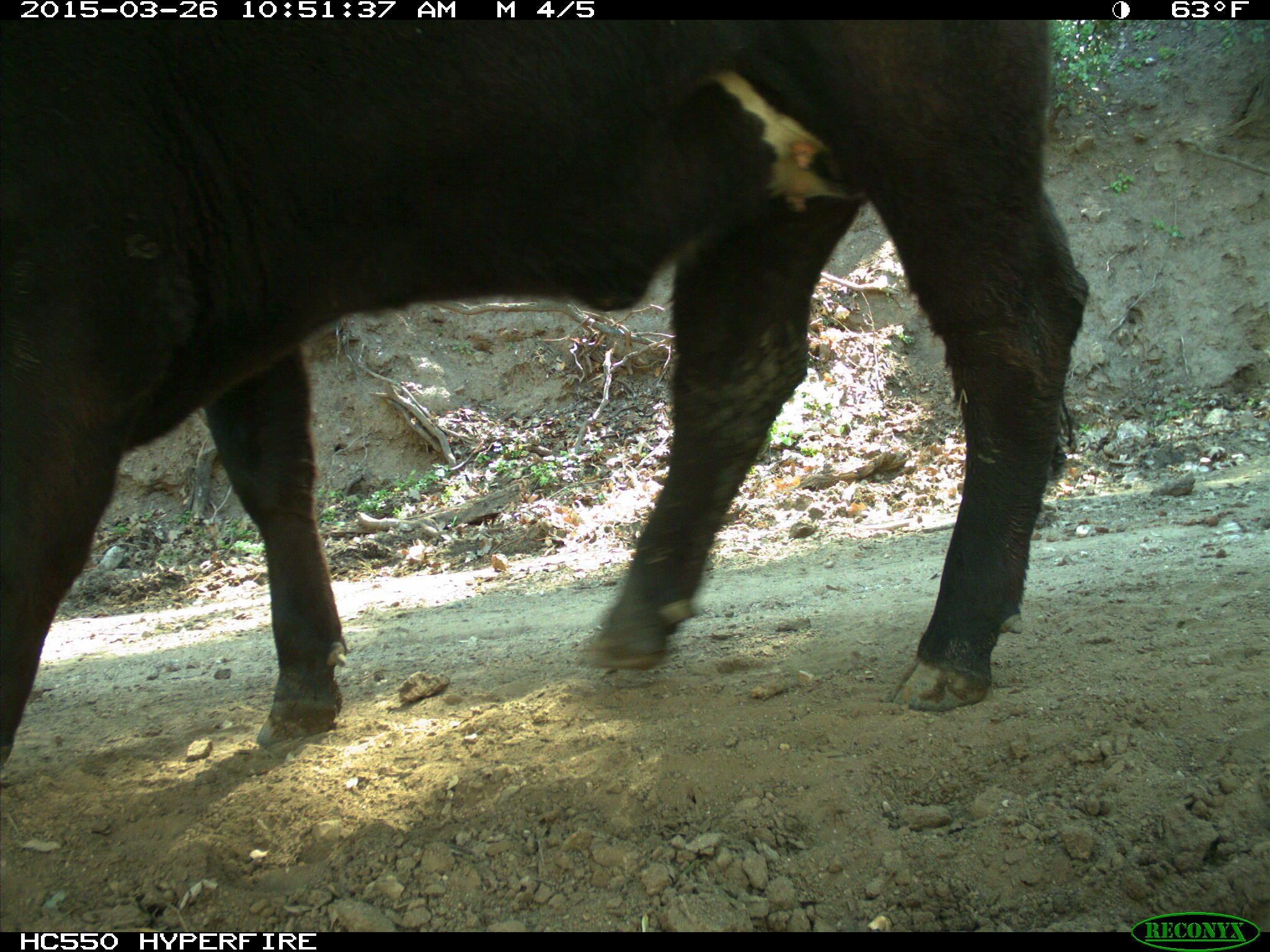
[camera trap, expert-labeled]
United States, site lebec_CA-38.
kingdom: Animalia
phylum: Chordata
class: Mammalia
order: Artiodactyla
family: Bovidae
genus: Bos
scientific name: Bos taurus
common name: domestic cow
Bos taurus (domestic cow).